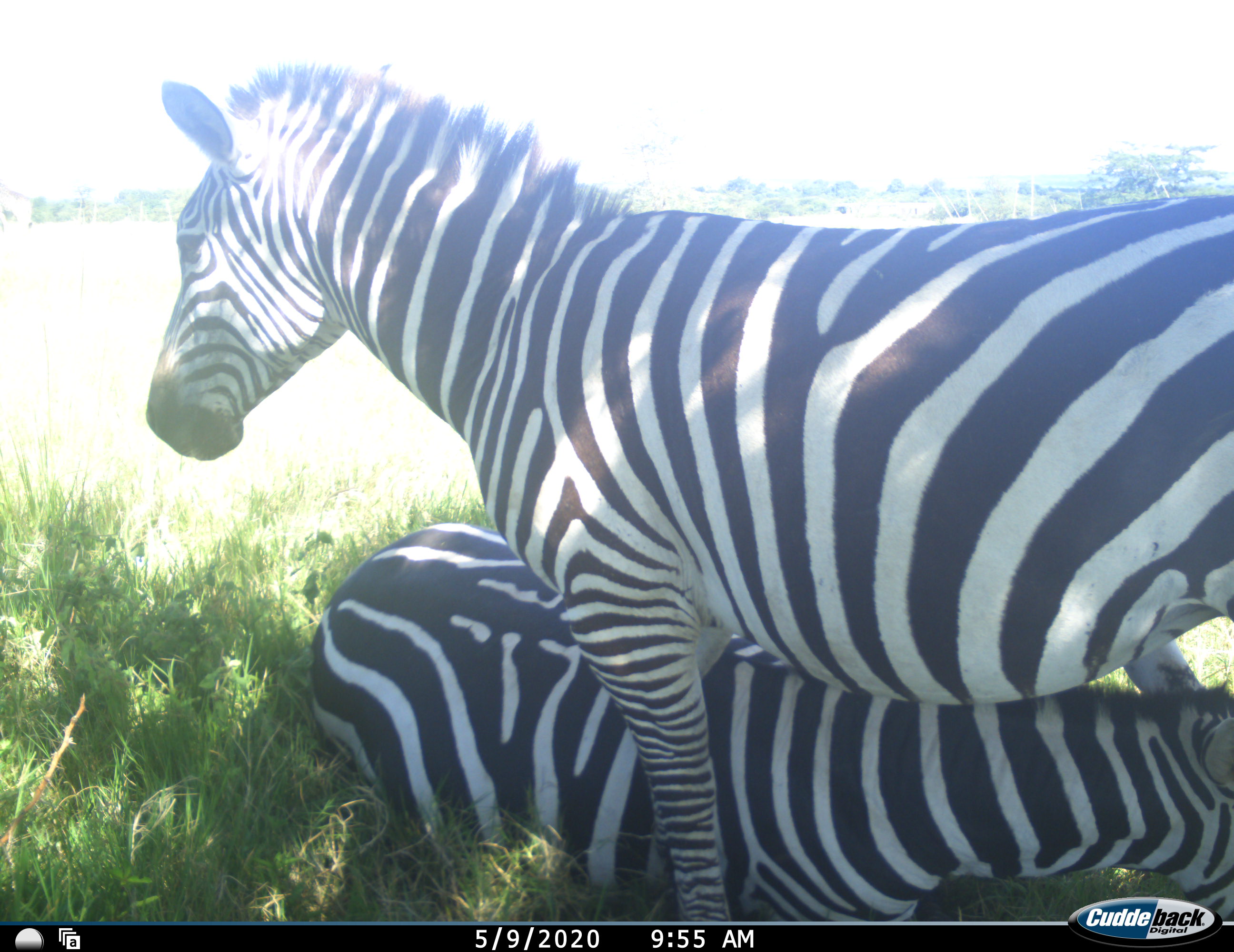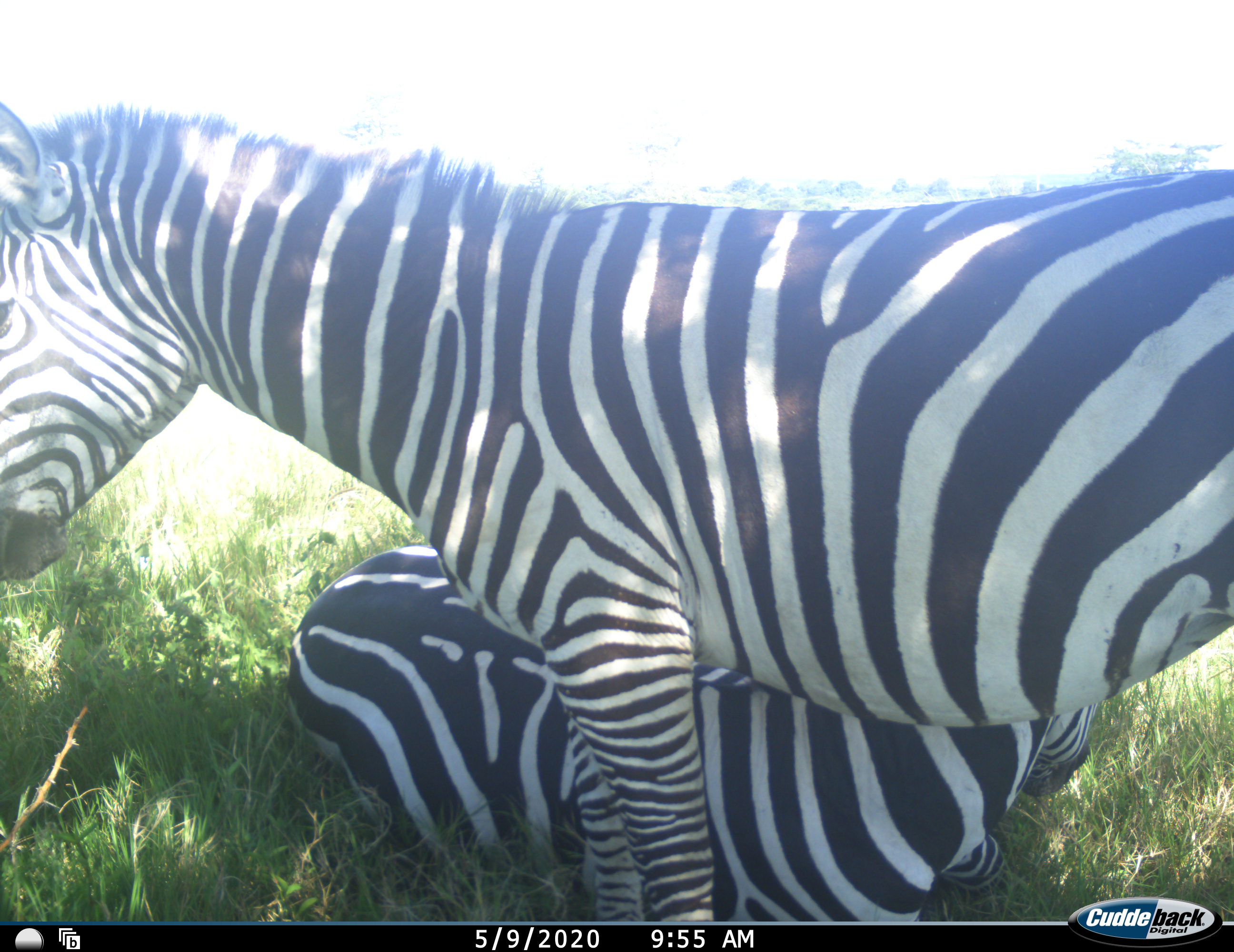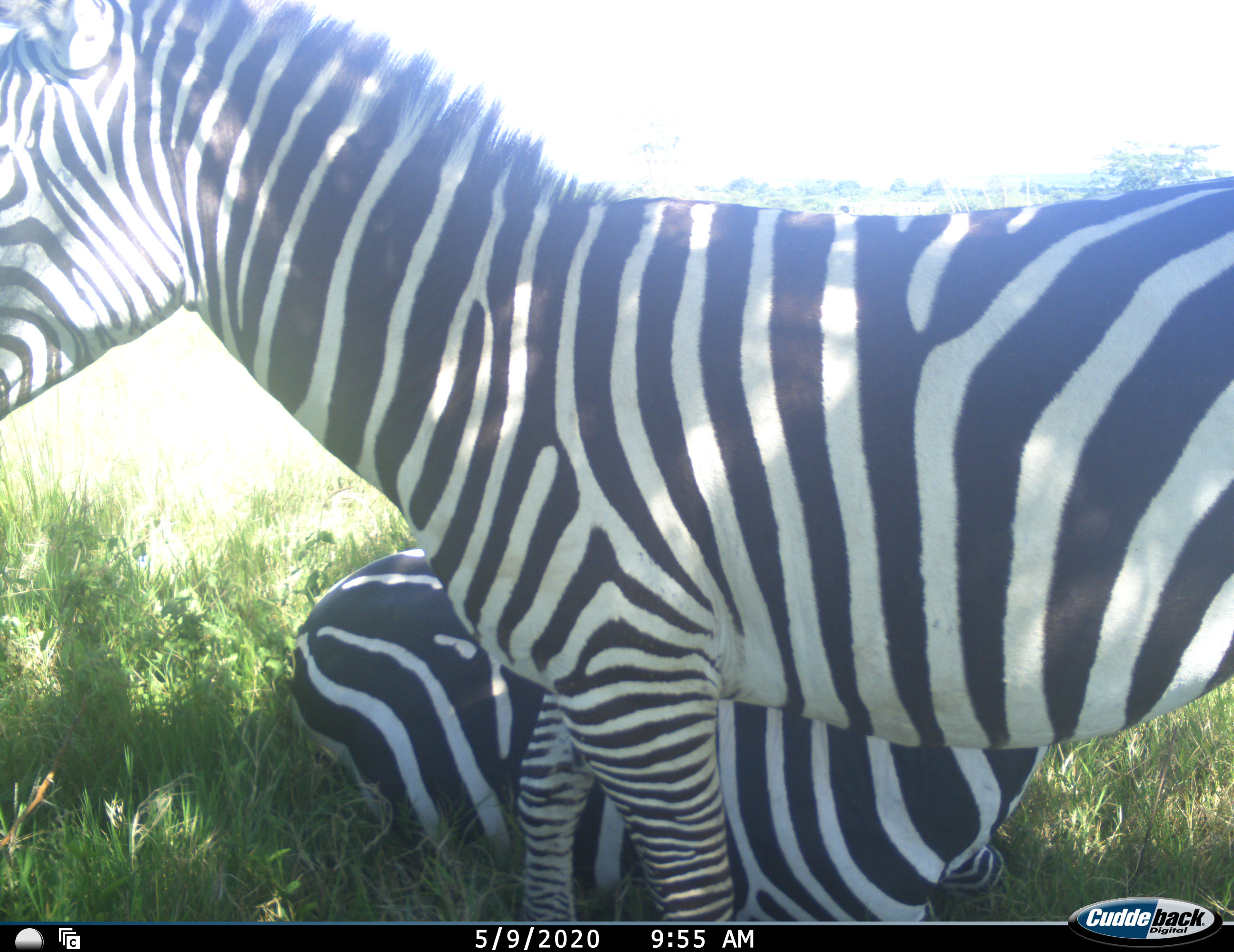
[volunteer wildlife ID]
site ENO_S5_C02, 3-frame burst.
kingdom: Animalia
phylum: Chordata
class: Mammalia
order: Perissodactyla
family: Equidae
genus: Equus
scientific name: Equus quagga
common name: plains zebra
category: zebraplains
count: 2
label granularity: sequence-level